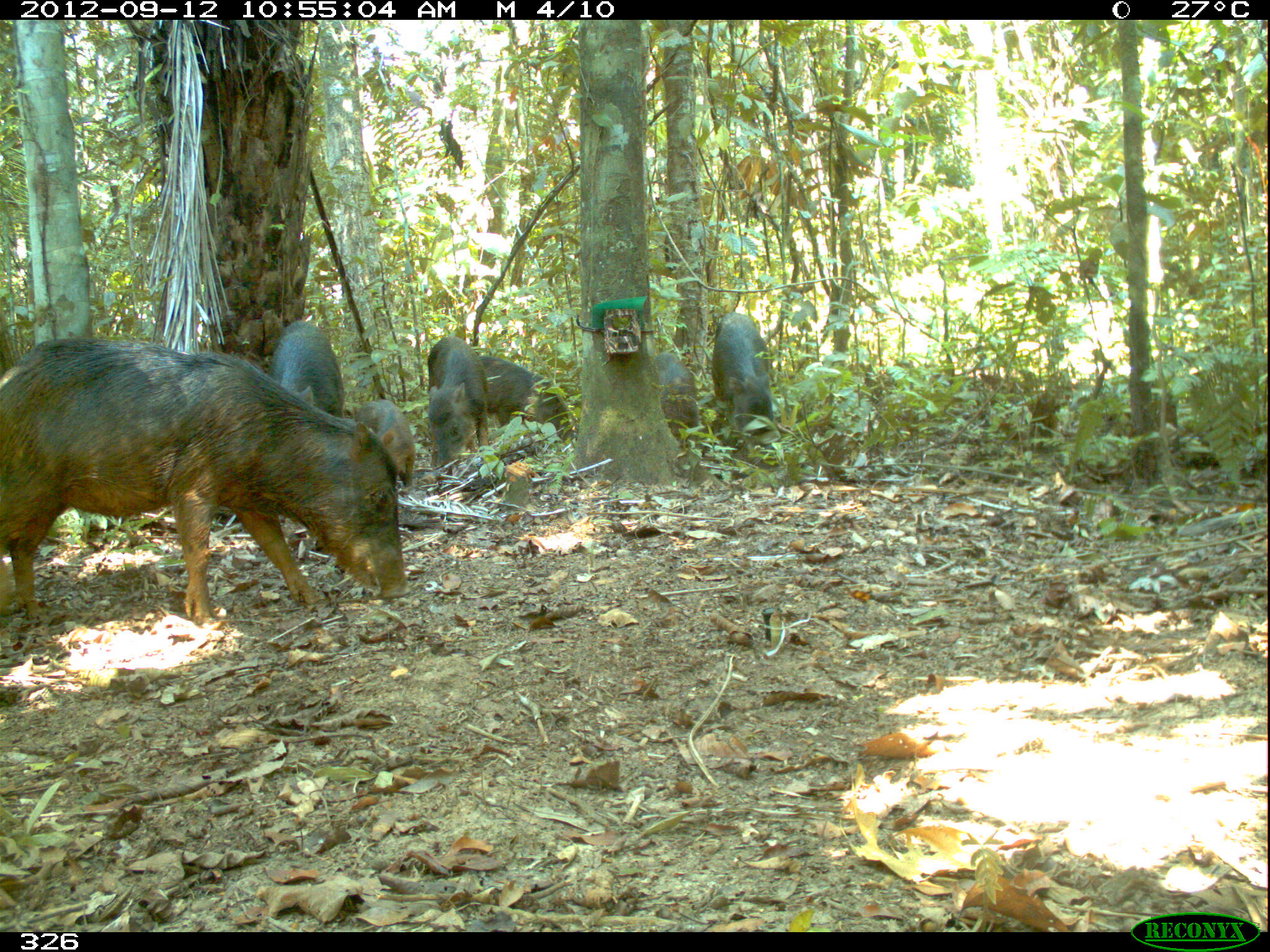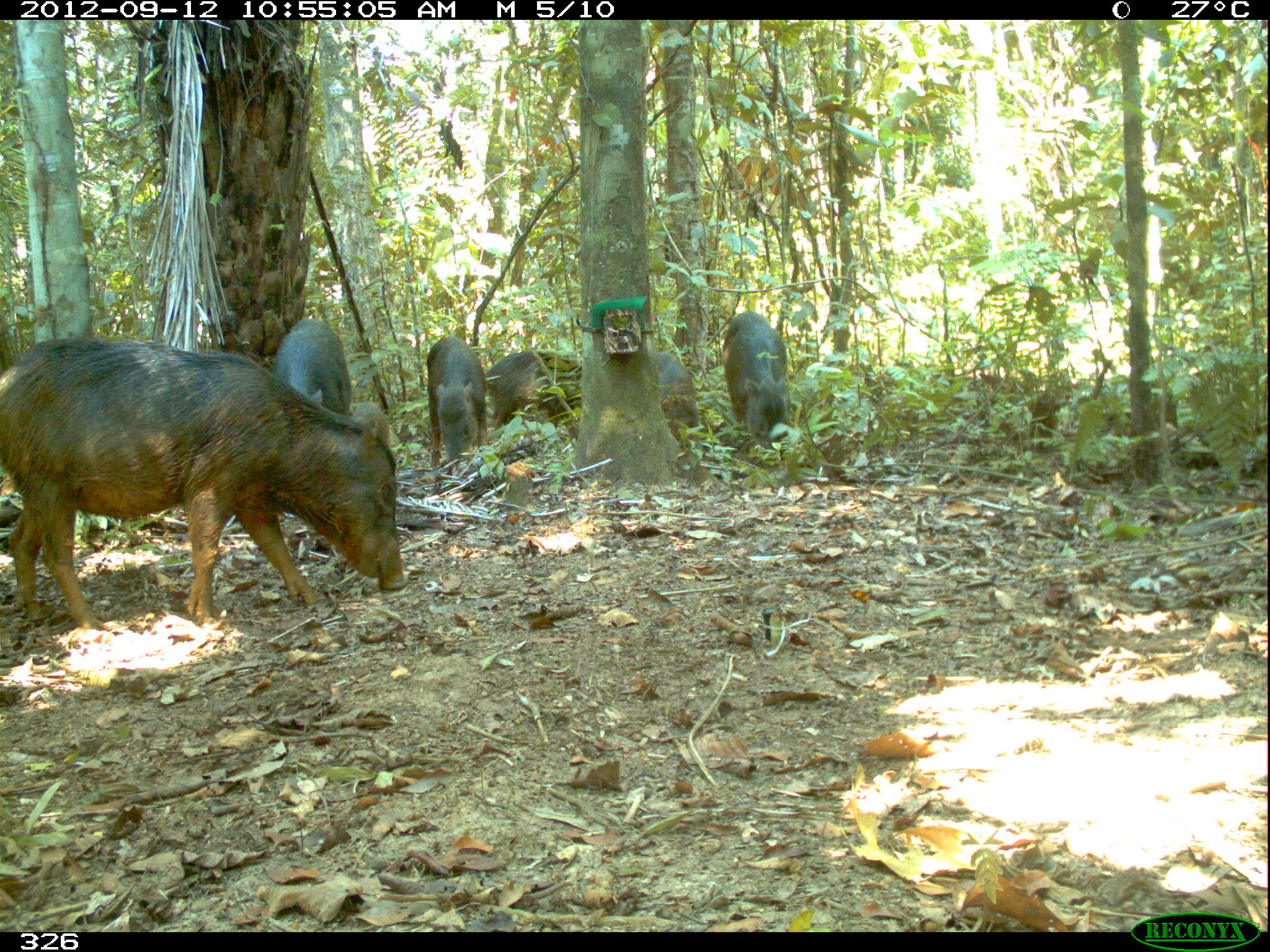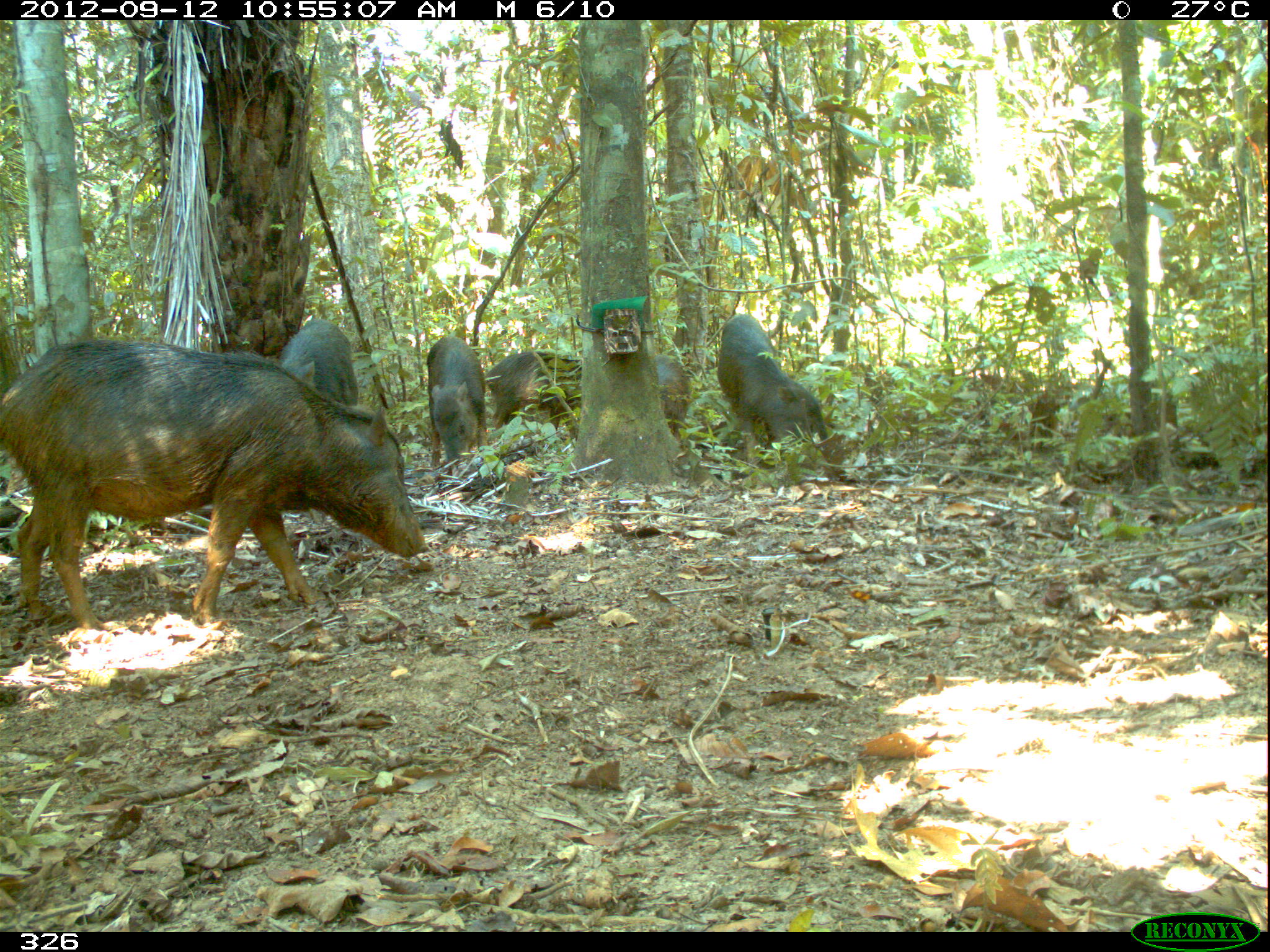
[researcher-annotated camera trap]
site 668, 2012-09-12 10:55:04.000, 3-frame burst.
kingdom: Animalia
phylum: Chordata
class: Mammalia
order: Artiodactyla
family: Tayassuidae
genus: Tayassu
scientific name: Tayassu pecari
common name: white-lipped peccary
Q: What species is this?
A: Tayassu pecari (white-lipped peccary).